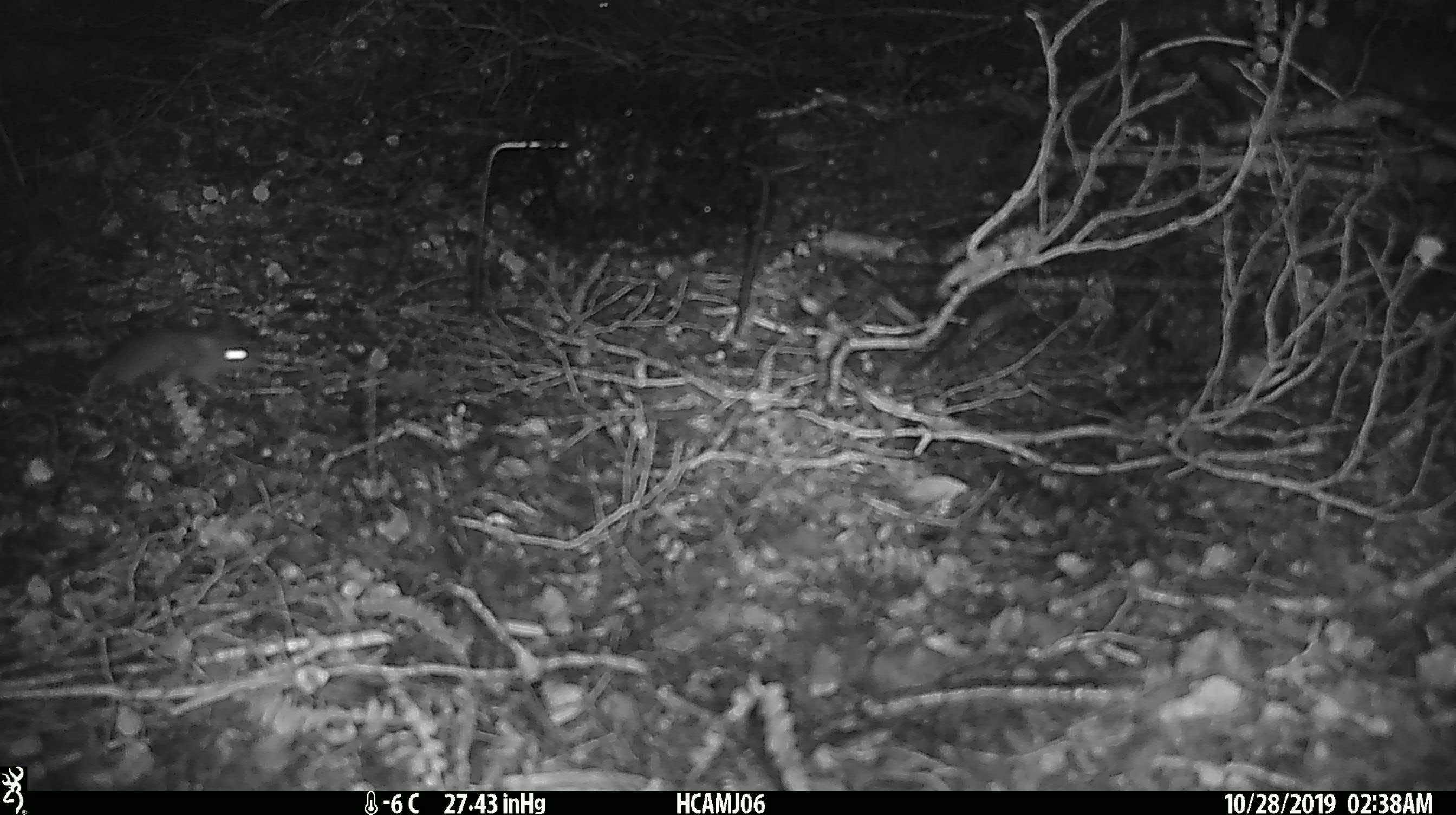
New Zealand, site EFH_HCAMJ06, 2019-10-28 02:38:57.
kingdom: Animalia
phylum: Chordata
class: Mammalia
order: Rodentia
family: Muridae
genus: Mus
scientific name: Mus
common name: mouse